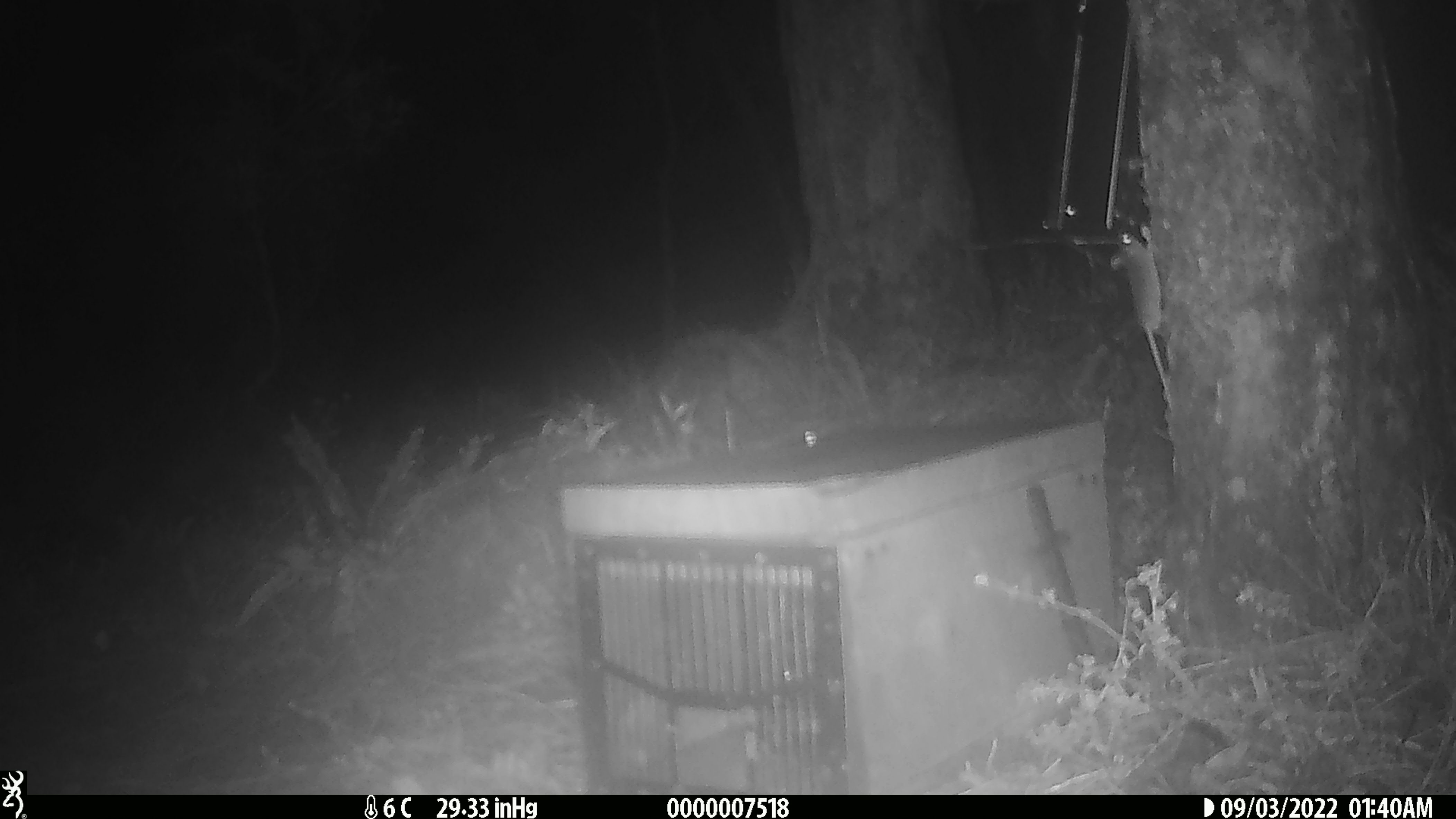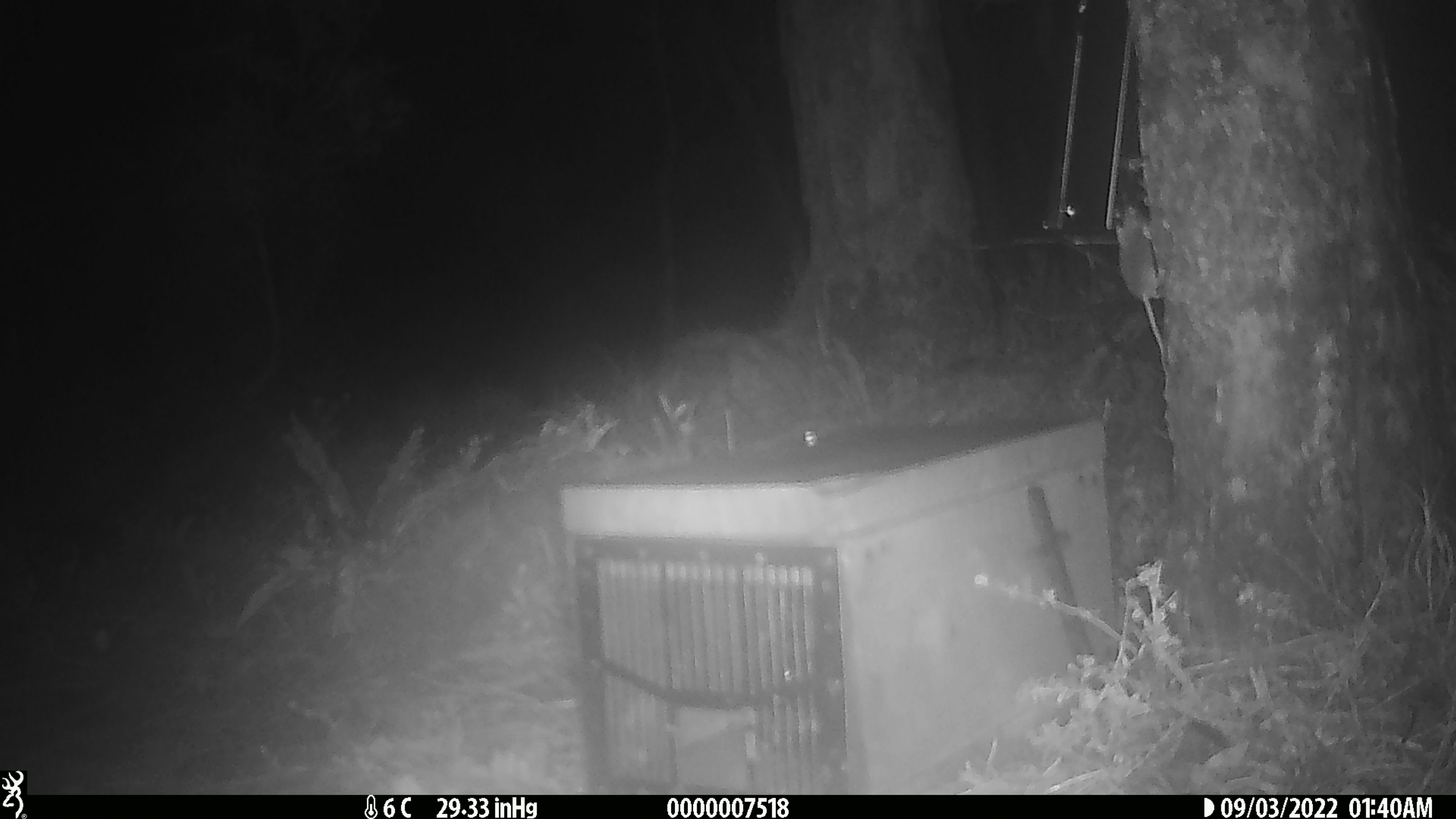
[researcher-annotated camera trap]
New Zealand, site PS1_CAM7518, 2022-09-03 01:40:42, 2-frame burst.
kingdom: Animalia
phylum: Chordata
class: Mammalia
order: Rodentia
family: Muridae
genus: Mus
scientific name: Mus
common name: mouse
Mouse (Mus).